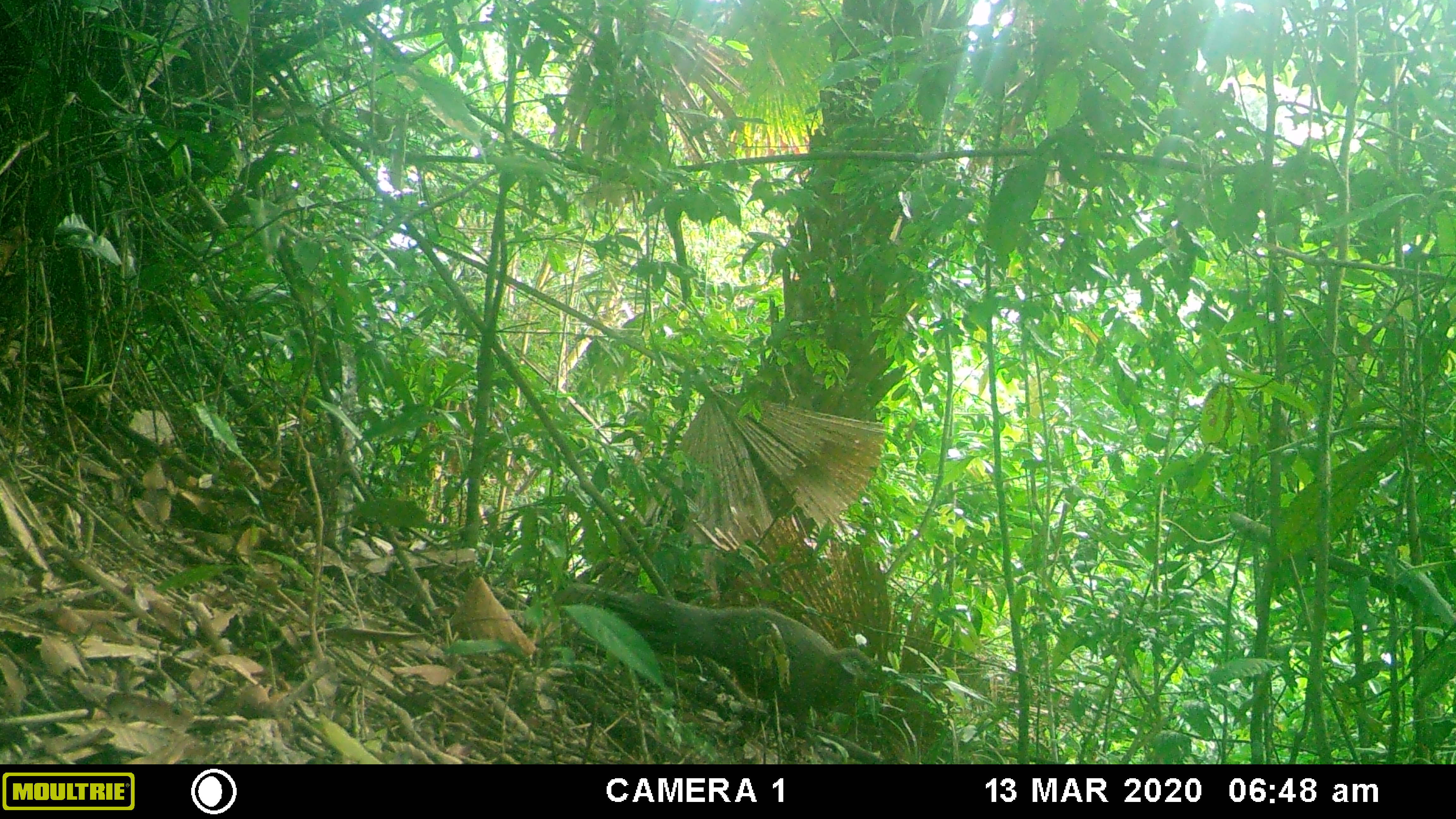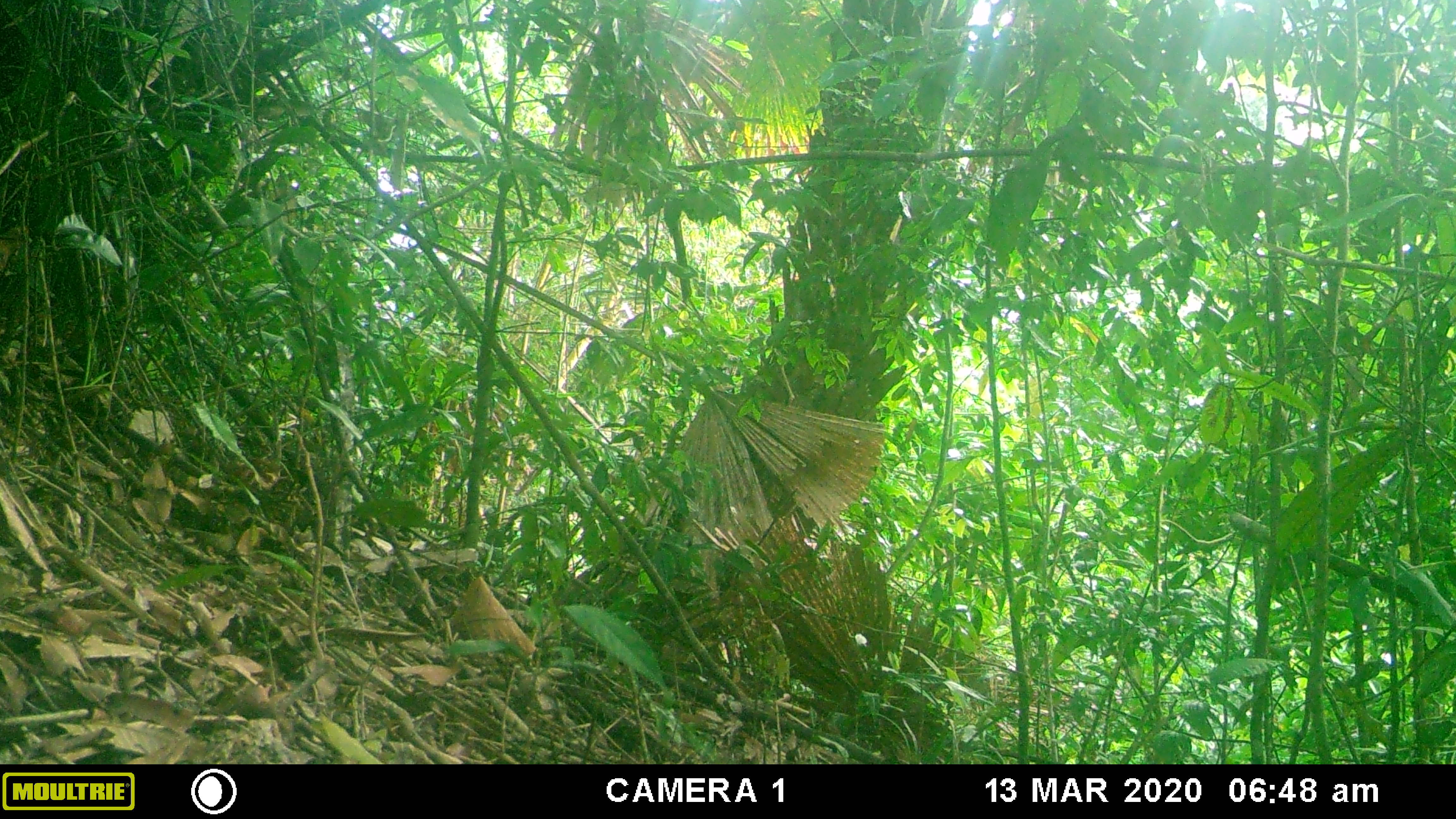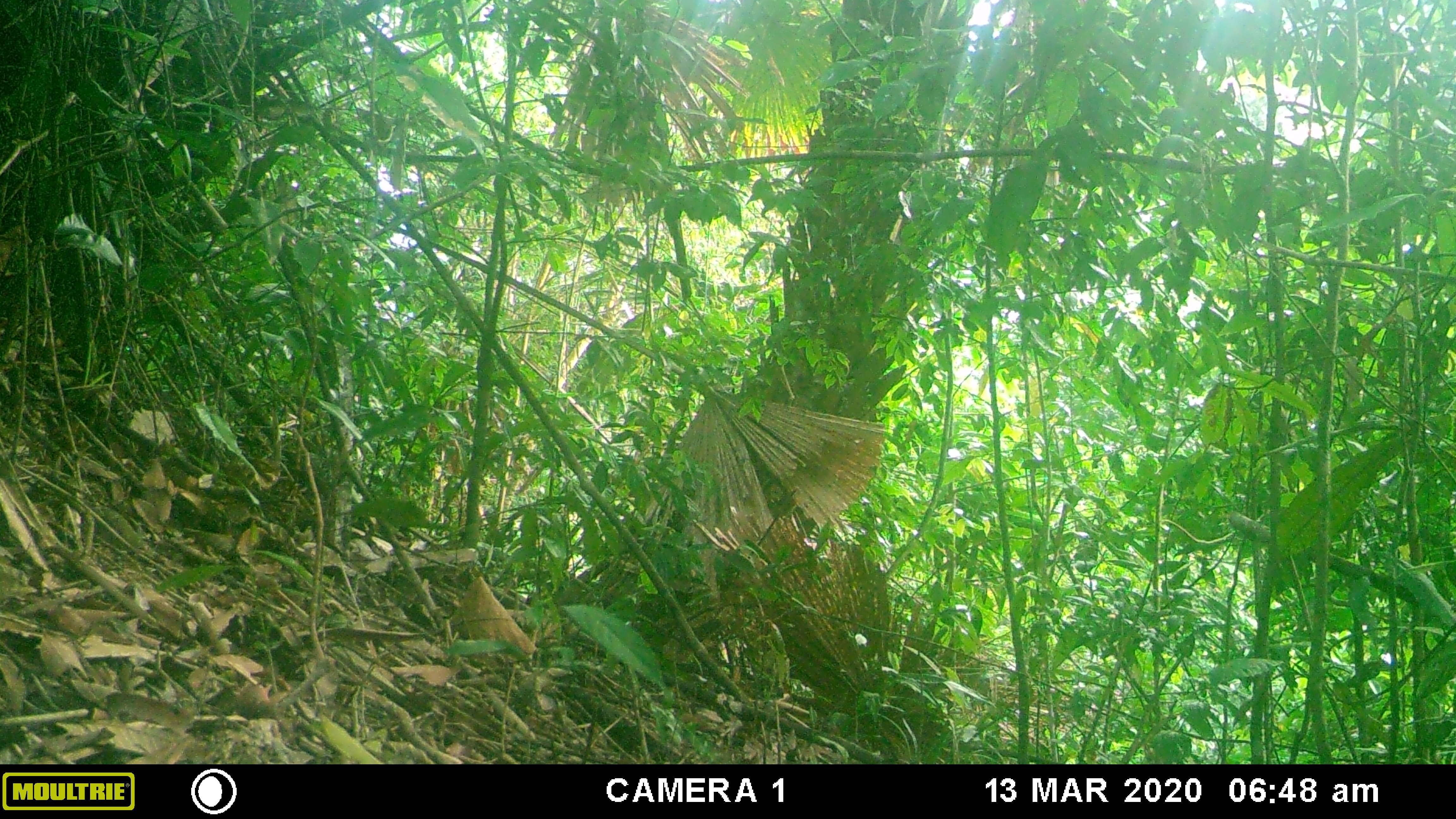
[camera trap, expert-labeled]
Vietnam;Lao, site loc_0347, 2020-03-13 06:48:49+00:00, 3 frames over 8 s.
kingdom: Animalia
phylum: Chordata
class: Aves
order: Galliformes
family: Phasianidae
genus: Polyplectron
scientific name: Polyplectron bicalcaratum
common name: gray peacock-pheasant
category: grey peacock pheasant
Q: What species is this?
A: Grey peacock pheasant (gray peacock-pheasant) (Polyplectron bicalcaratum).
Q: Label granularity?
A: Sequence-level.